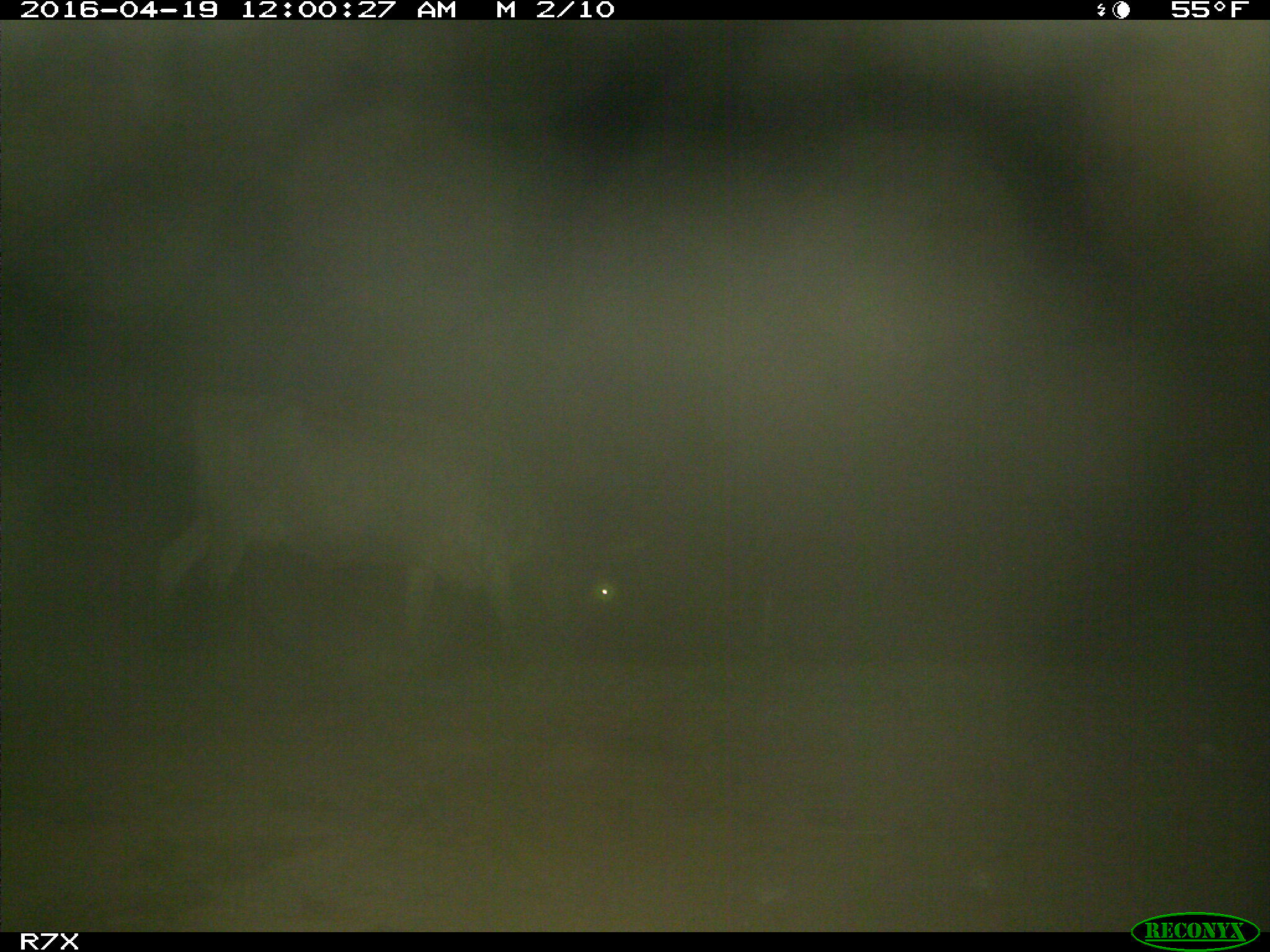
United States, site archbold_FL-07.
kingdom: Animalia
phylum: Chordata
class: Mammalia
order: Artiodactyla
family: Bovidae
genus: Bos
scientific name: Bos taurus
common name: domestic cow